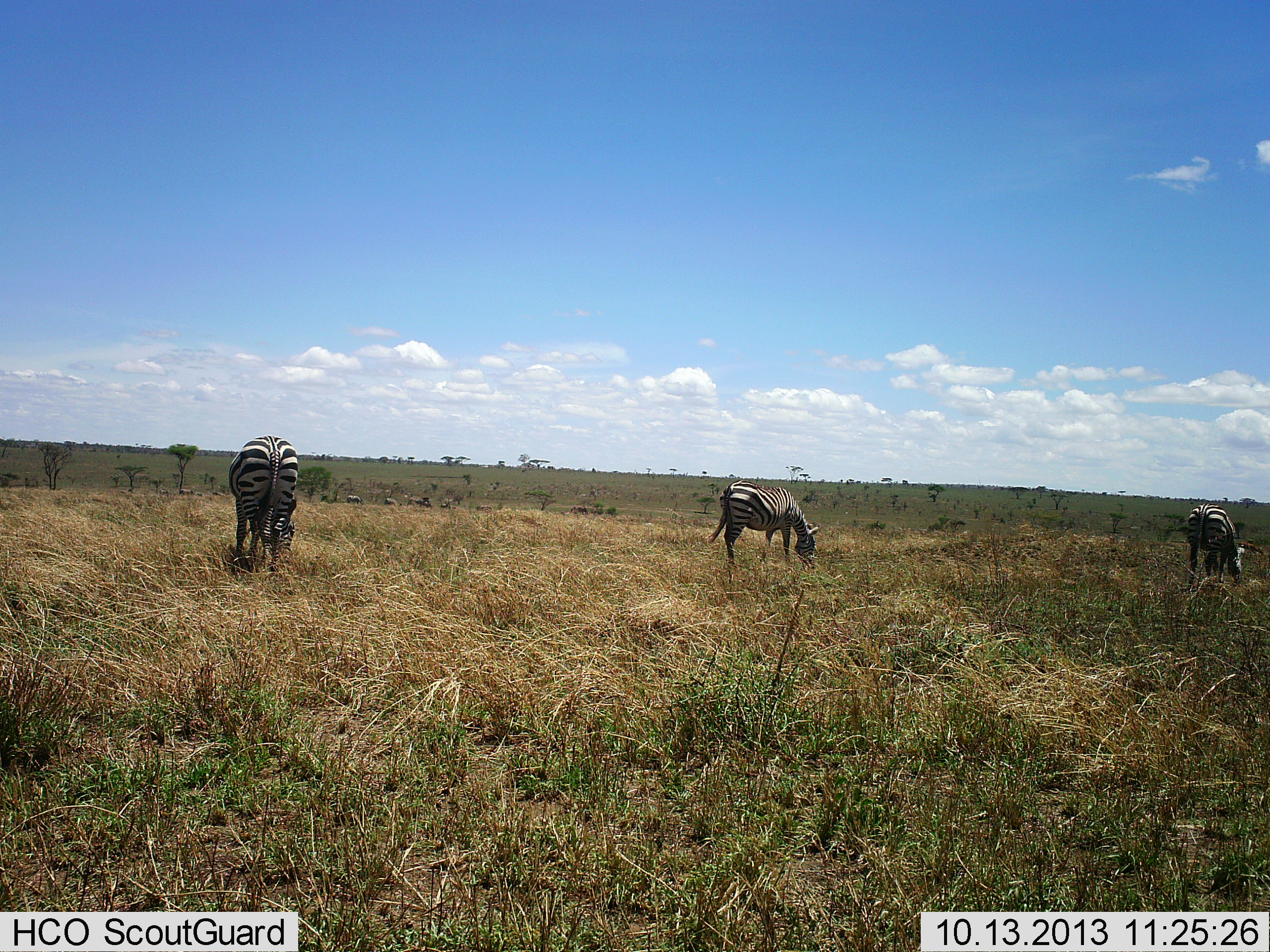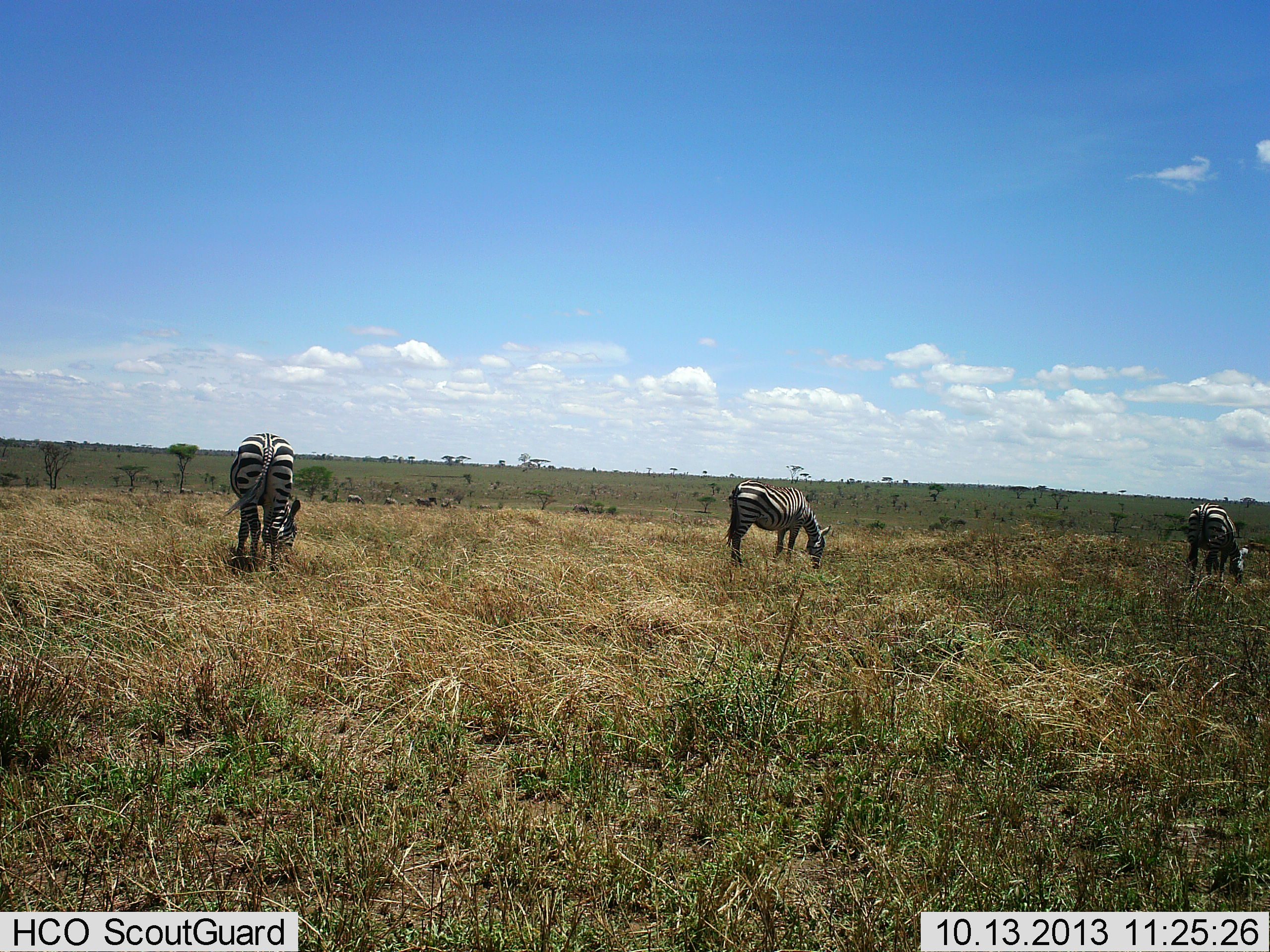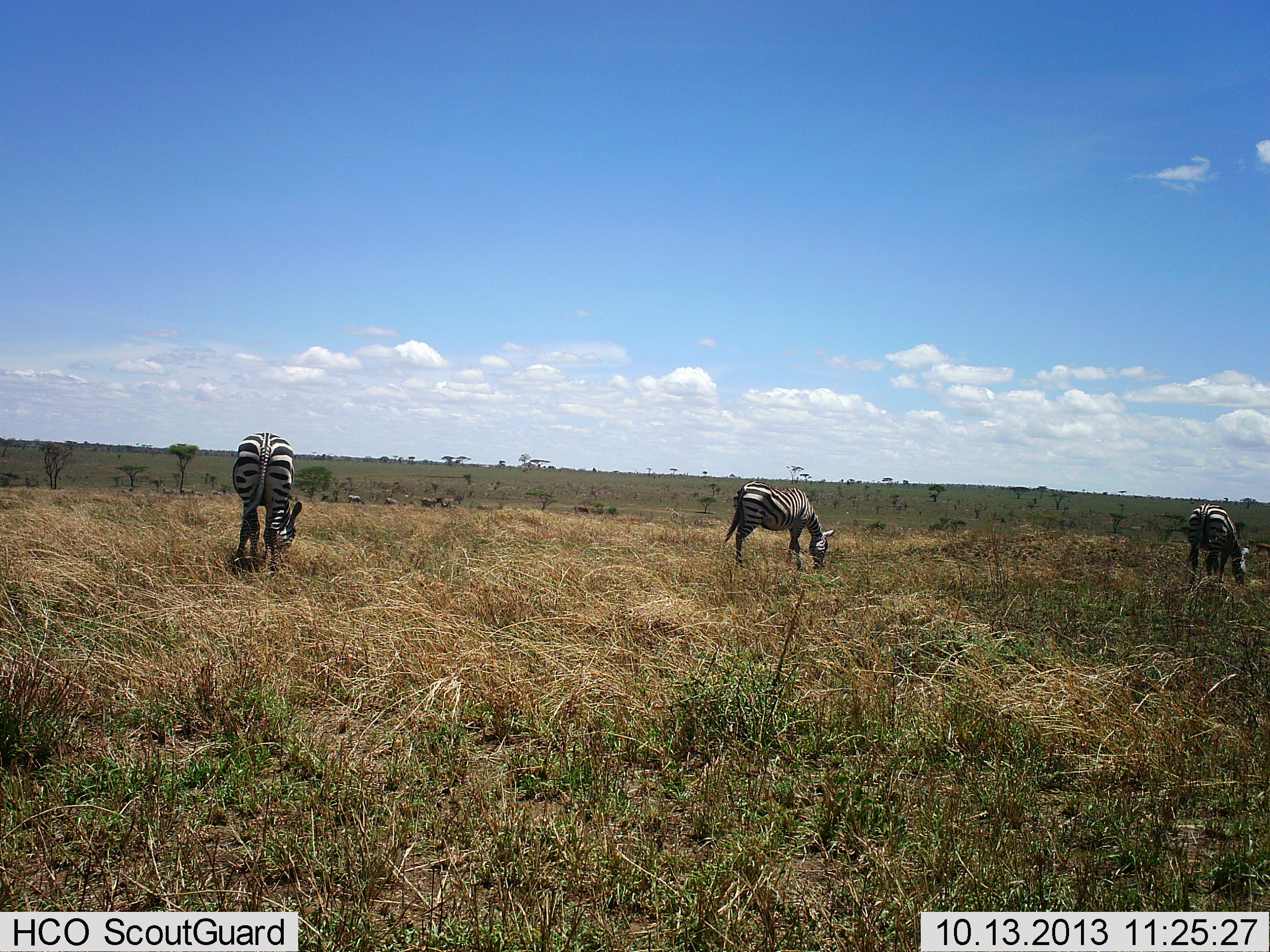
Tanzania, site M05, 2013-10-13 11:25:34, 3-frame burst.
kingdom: Animalia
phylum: Chordata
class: Mammalia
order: Perissodactyla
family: Equidae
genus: Equus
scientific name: Equus quagga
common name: plains zebra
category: zebra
Zebra (plains zebra) (Equus quagga), count 3. Behavior (volunteer vote fractions): standing 10%, resting 0%, moving 20%, interacting 0%. Young present (vote fraction): 0%. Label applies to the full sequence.